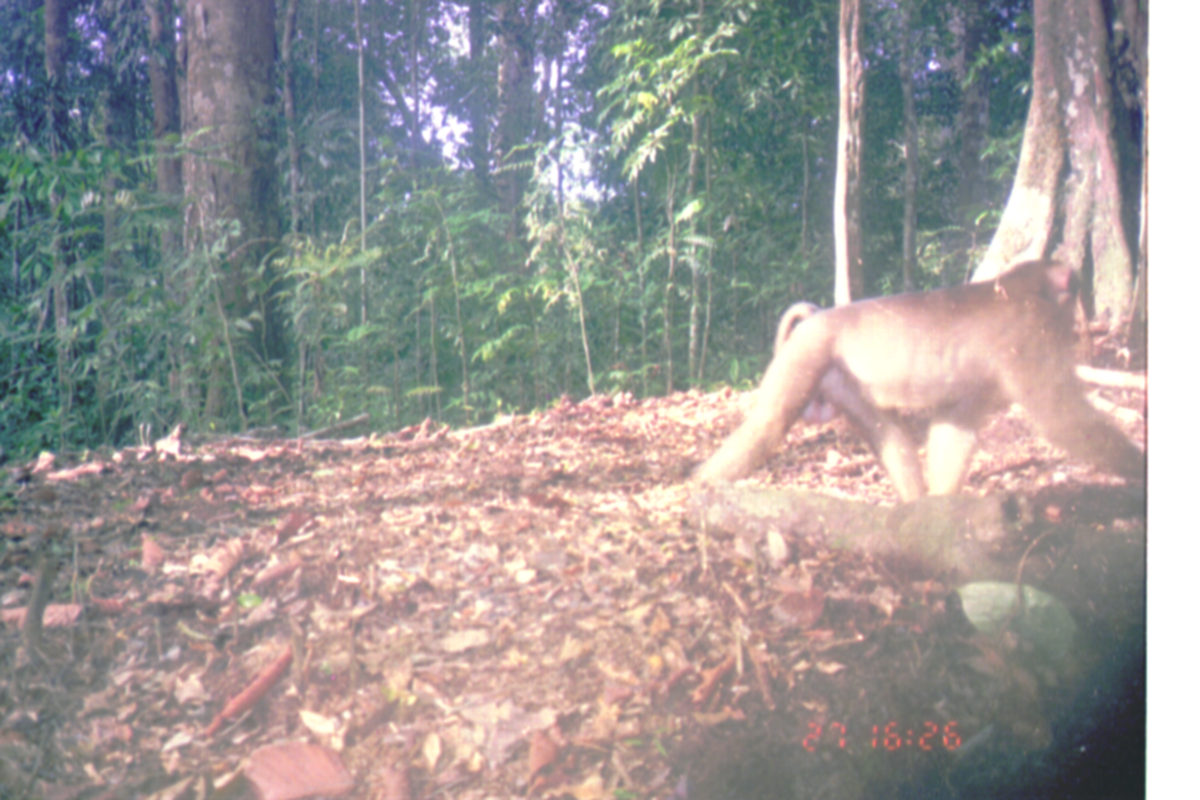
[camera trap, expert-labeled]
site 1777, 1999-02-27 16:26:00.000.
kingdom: Animalia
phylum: Chordata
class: Mammalia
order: Primates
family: Cercopithecidae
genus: Macaca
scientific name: Macaca nemestrina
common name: southern pig-tailed macaque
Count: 1.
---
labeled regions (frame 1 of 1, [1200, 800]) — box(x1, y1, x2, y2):
macaca nemestrina: box(681, 253, 1146, 497)